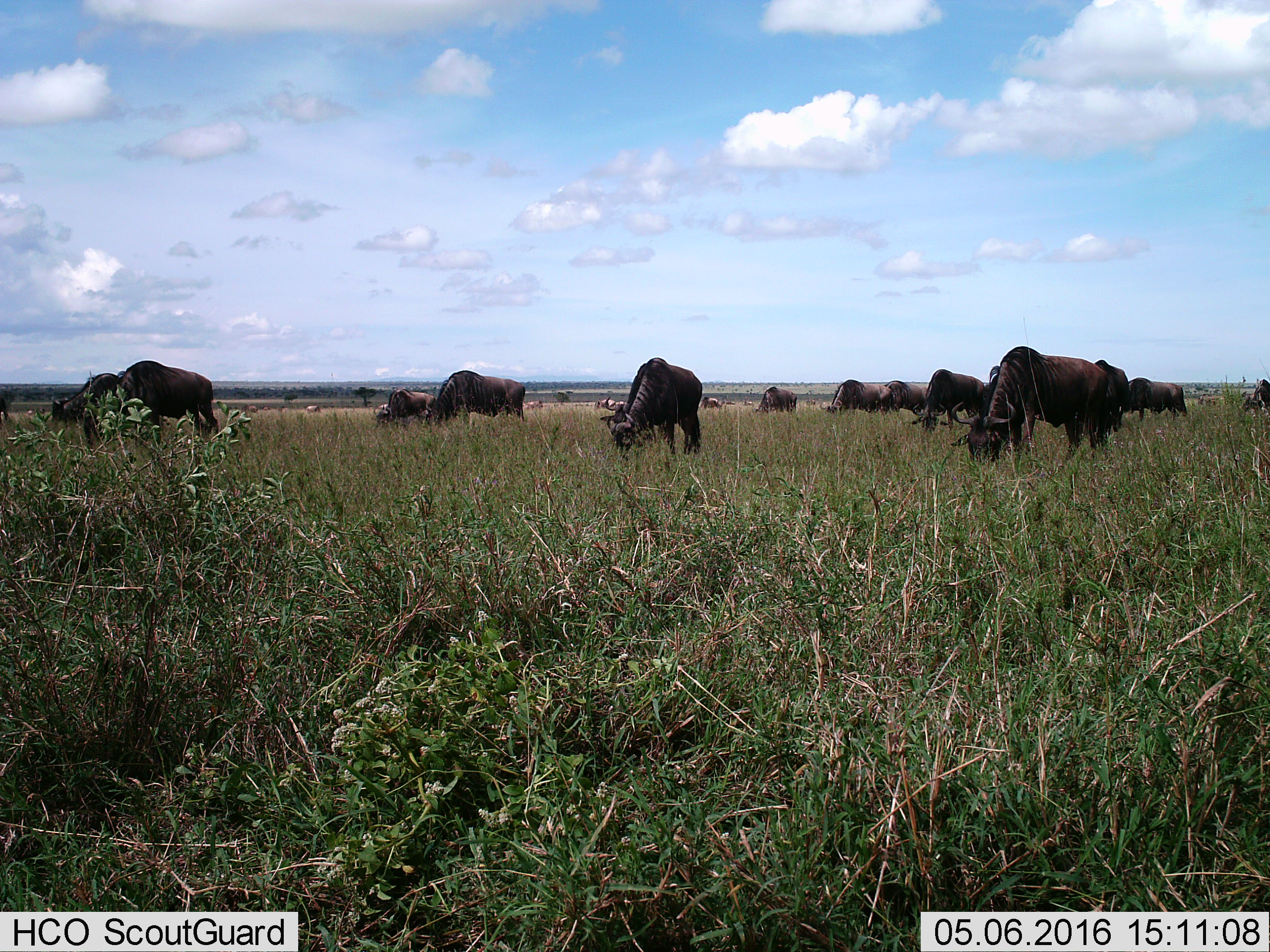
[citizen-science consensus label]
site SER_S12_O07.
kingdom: Animalia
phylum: Chordata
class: Mammalia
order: Artiodactyla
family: Bovidae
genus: Connochaetes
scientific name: Connochaetes taurinus taurinus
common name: blue wildebeest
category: wildebeestblue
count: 11-50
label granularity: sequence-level